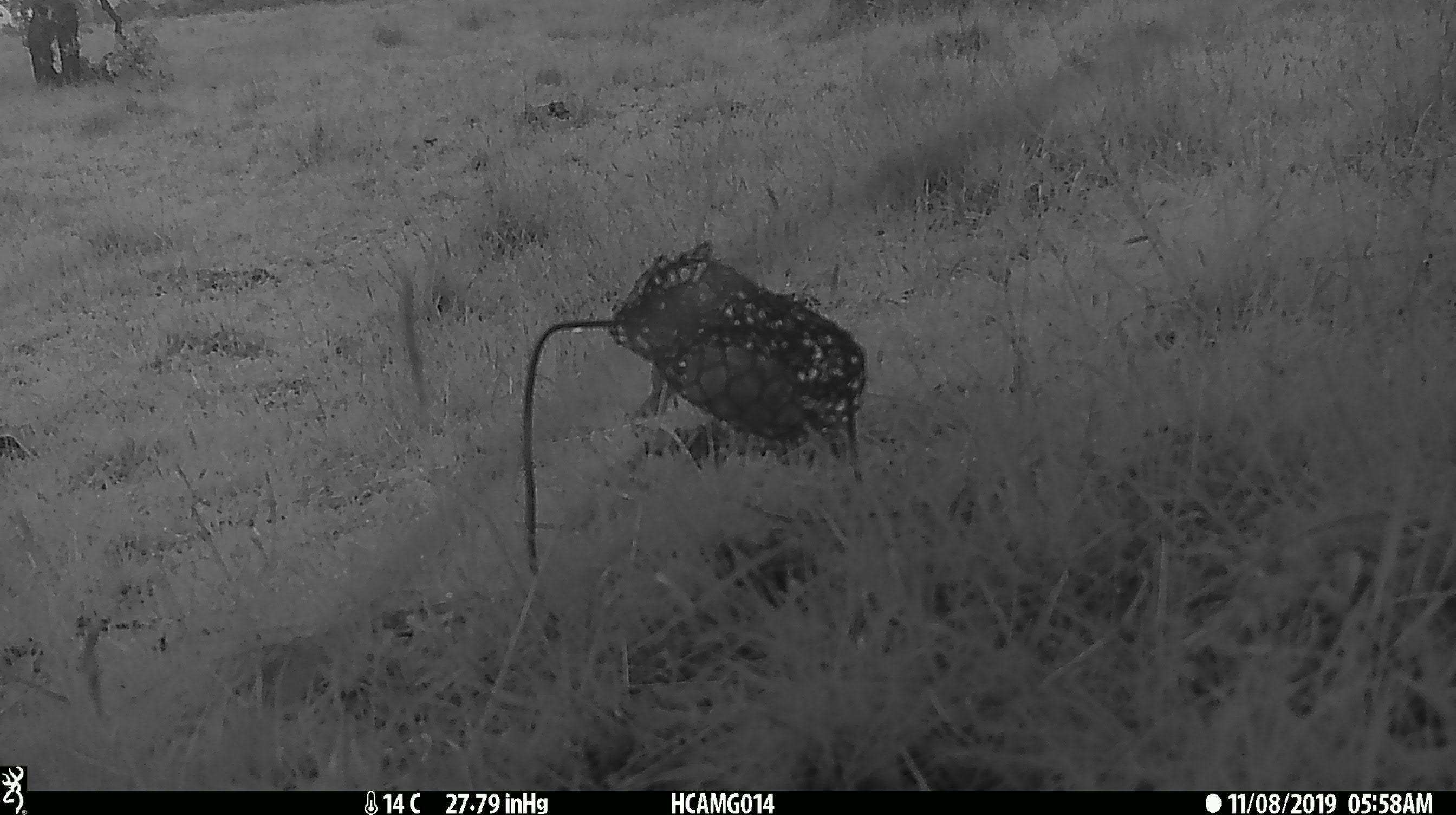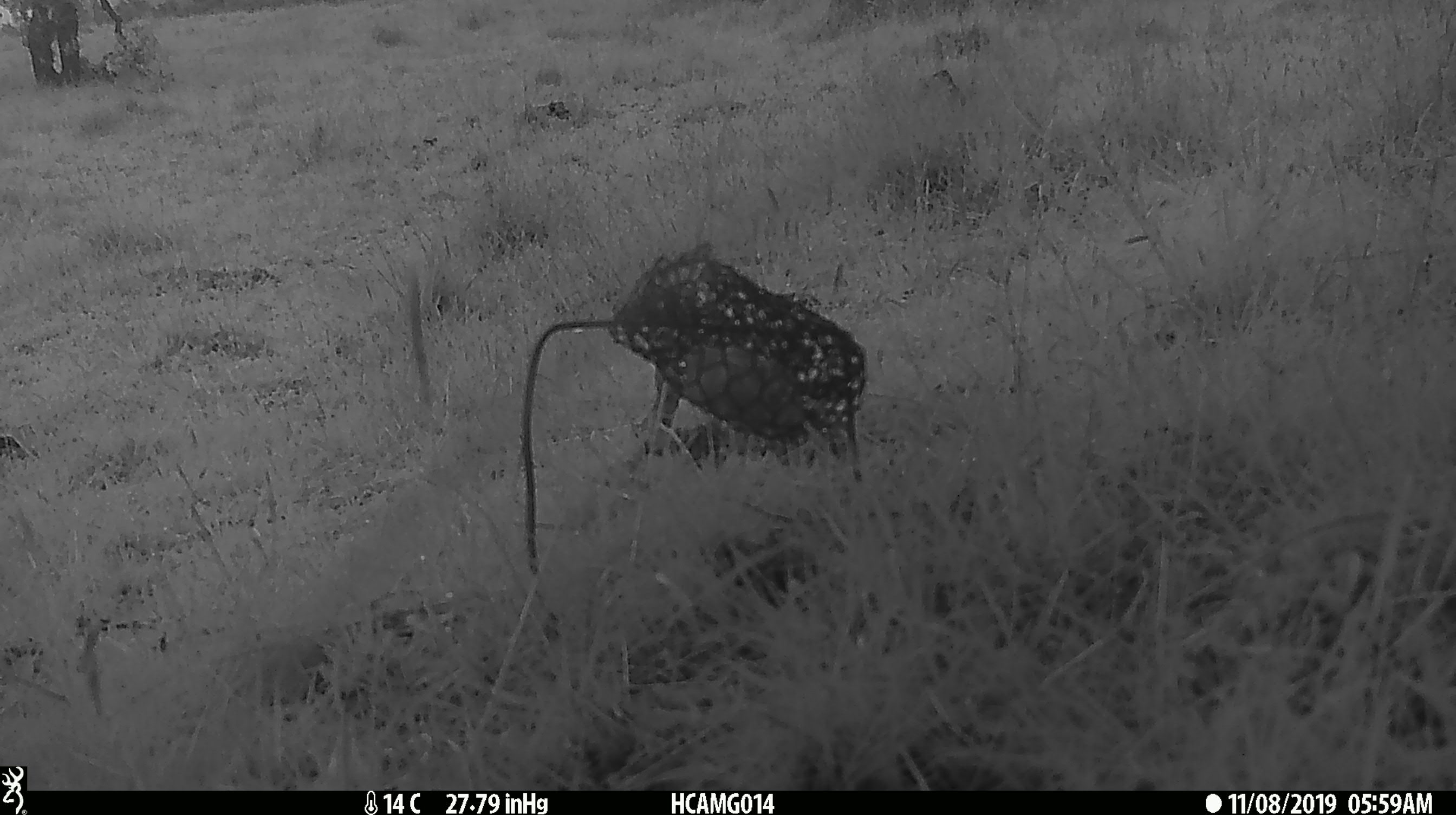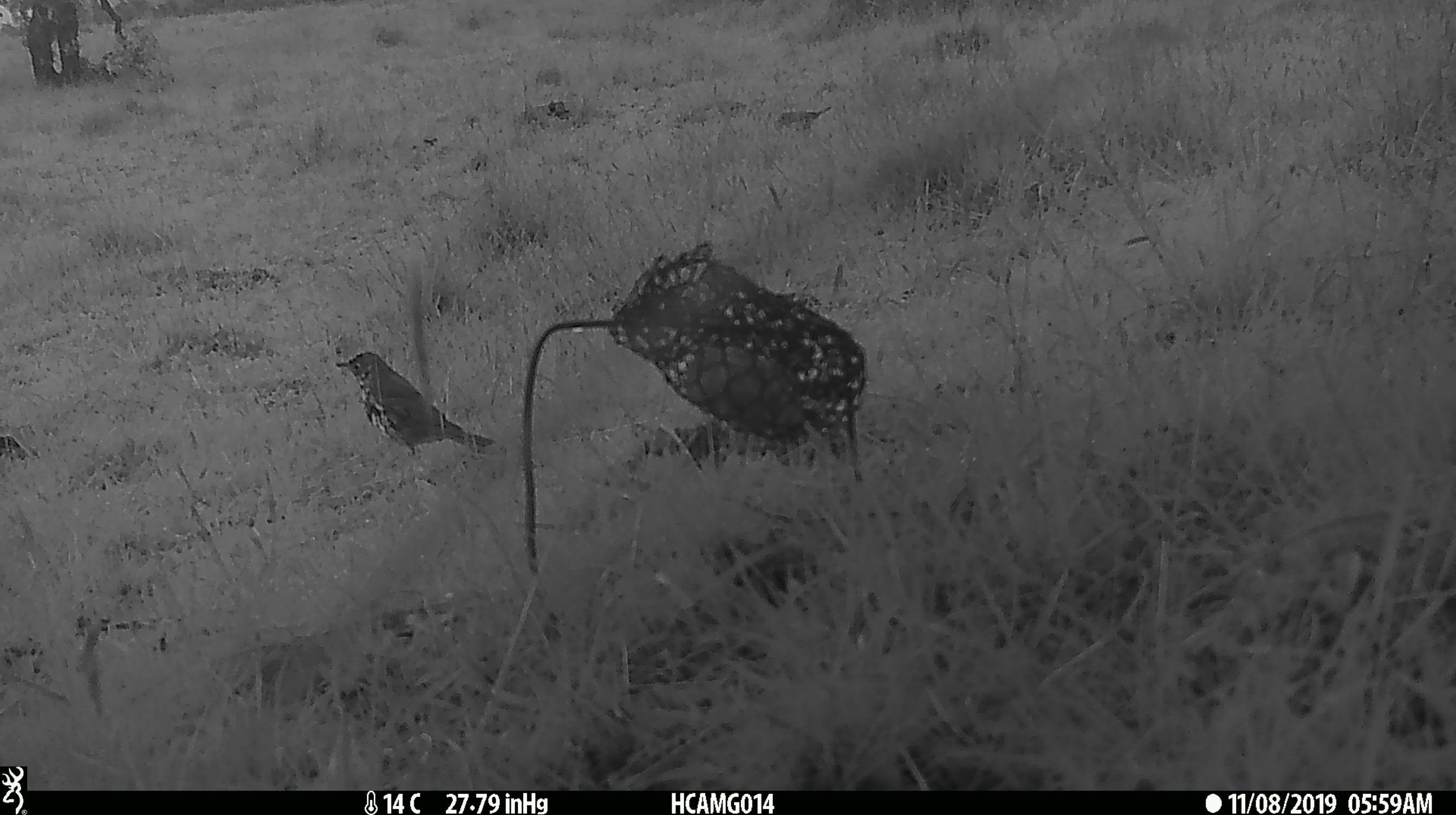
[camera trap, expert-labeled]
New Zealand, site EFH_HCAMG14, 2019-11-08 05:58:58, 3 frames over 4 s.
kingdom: Animalia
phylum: Chordata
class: Aves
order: Passeriformes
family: Turdidae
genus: Turdus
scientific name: Turdus philomelos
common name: song thrush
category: thrush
Thrush (song thrush) (Turdus philomelos).